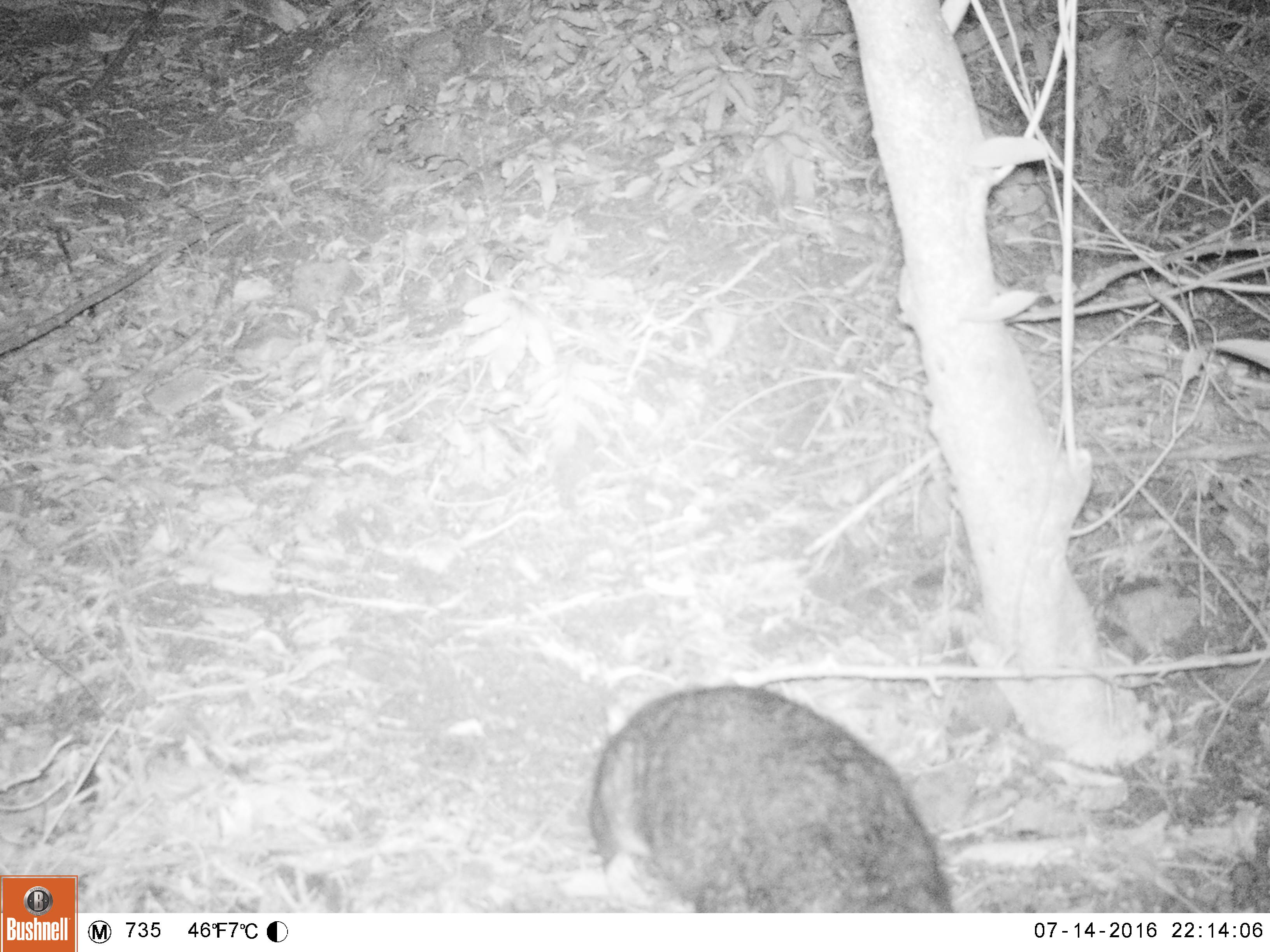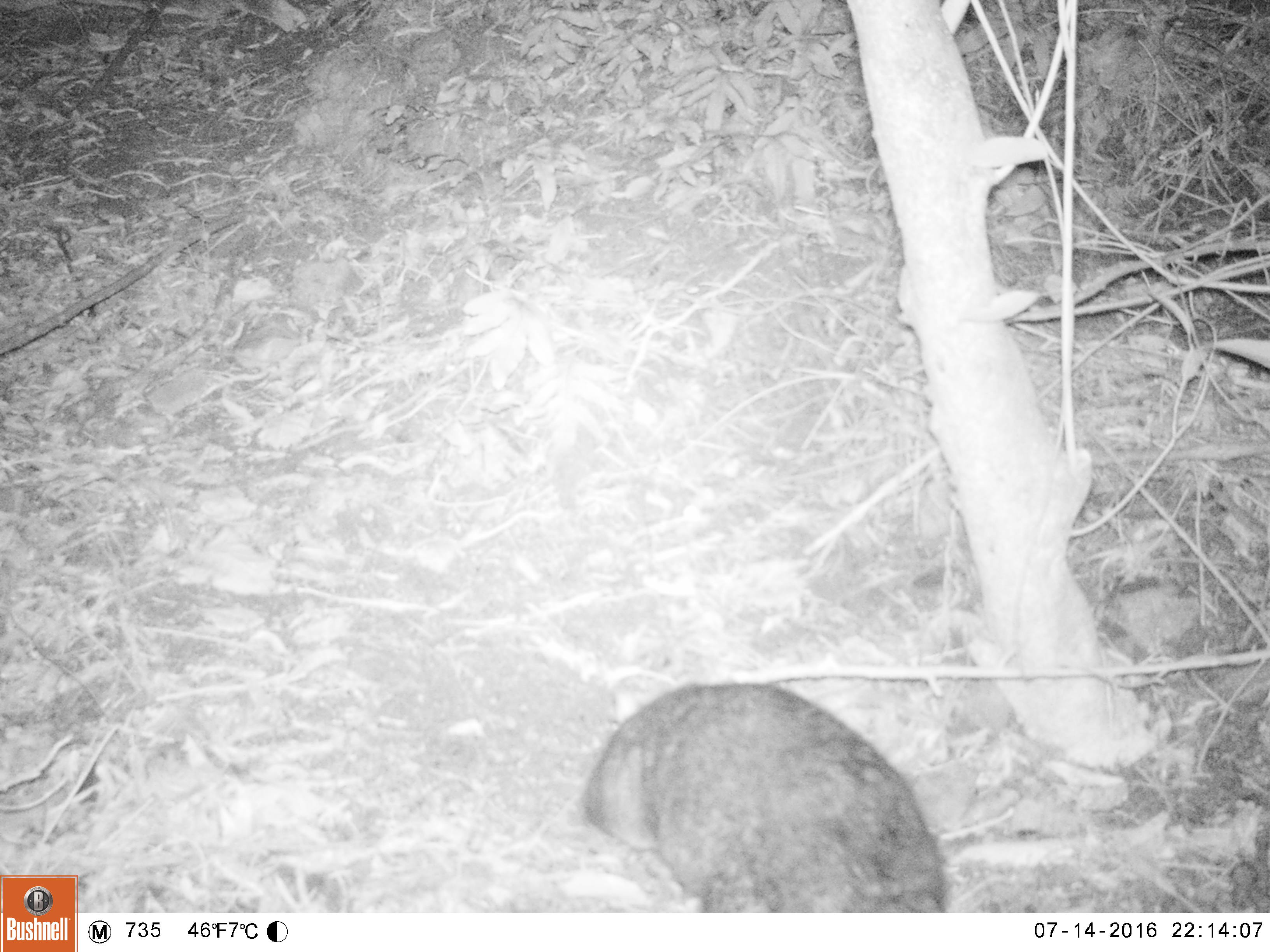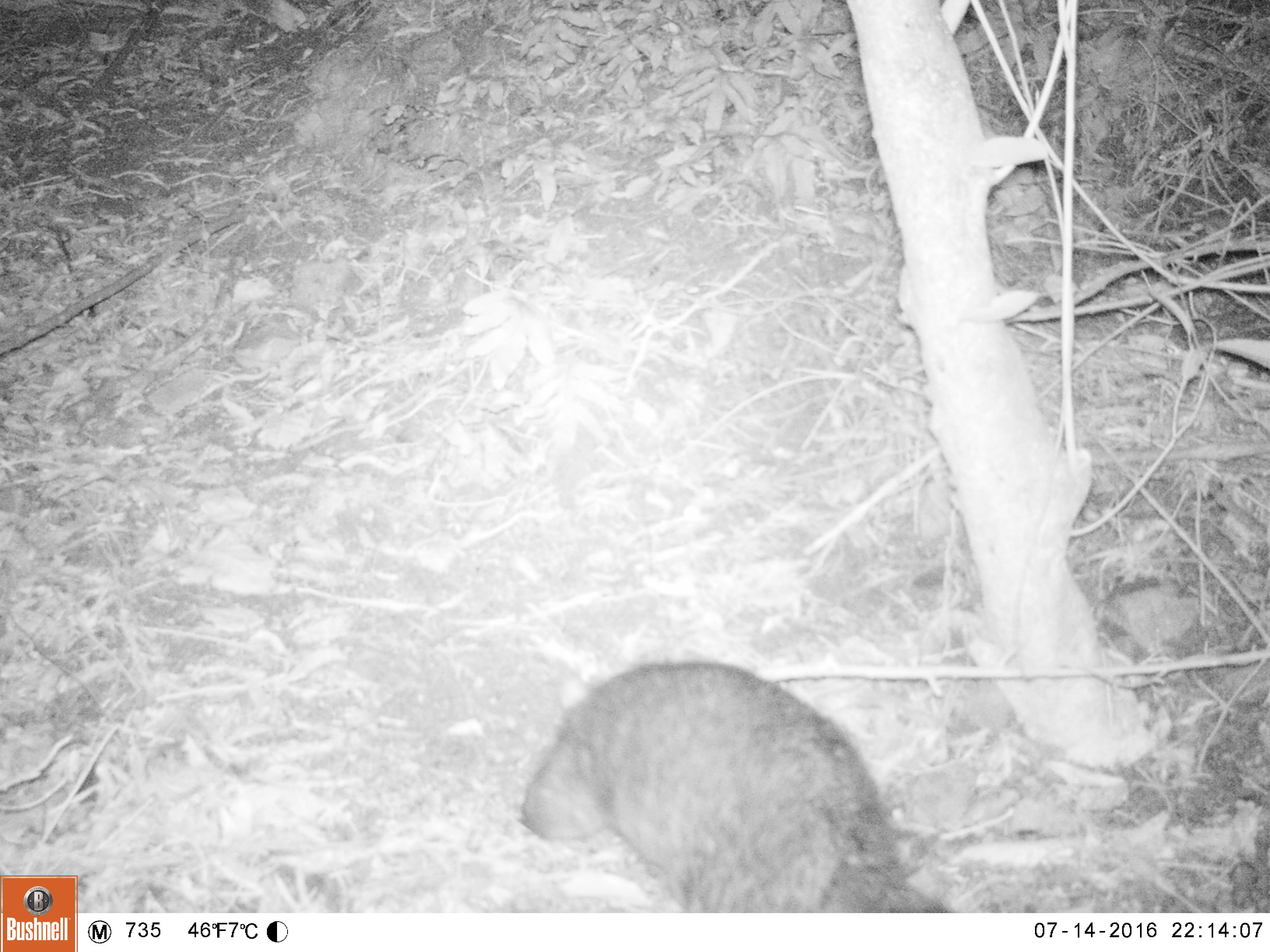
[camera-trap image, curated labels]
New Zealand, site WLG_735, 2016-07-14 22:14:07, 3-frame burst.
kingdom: Animalia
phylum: Chordata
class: Mammalia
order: Diprotodontia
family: Phalangeridae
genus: Trichosurus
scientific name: Trichosurus vulpecula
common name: common brushtail possum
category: possum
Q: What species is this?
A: Possum (common brushtail possum) (Trichosurus vulpecula).